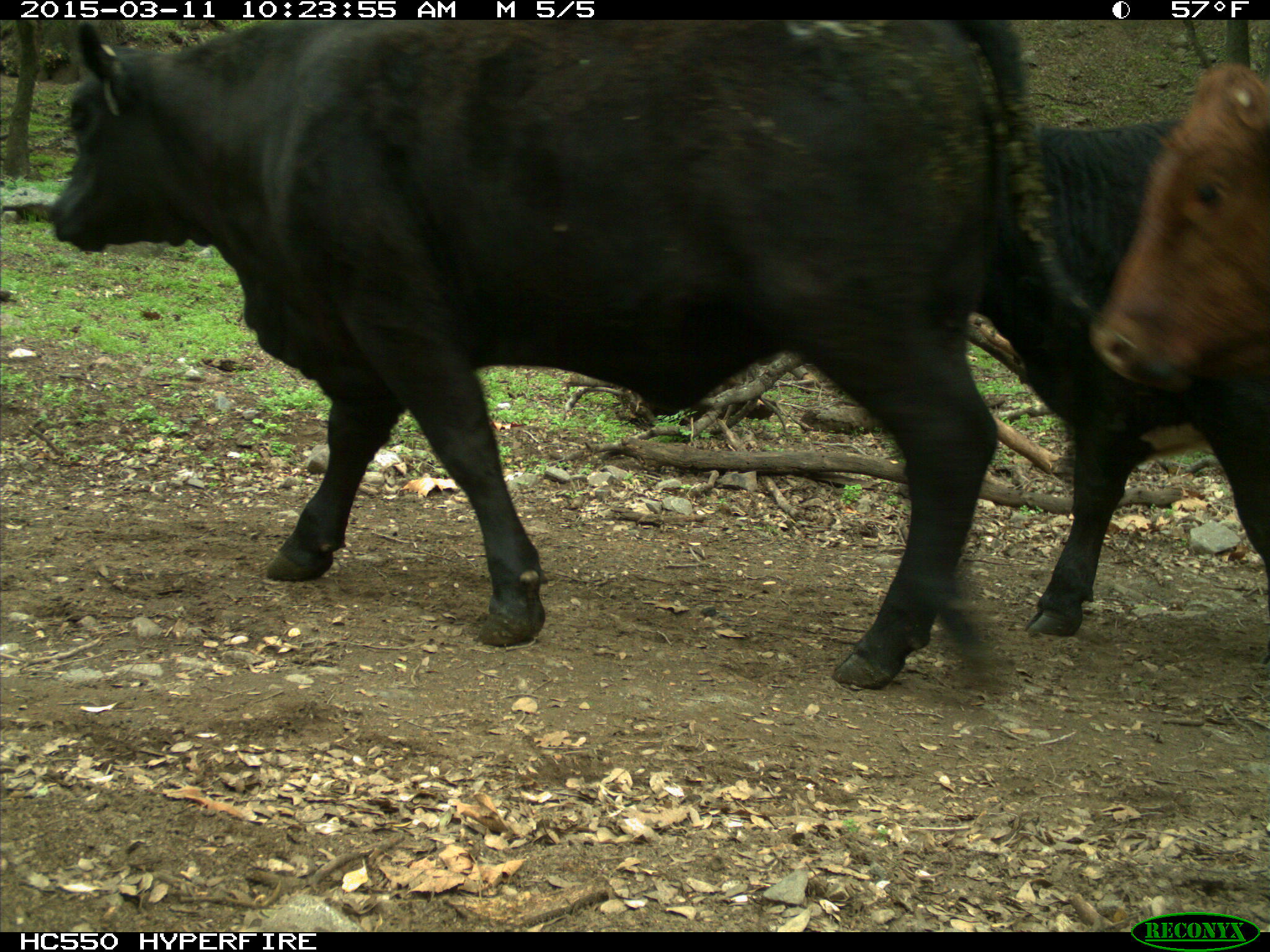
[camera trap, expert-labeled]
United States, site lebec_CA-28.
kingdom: Animalia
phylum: Chordata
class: Mammalia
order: Artiodactyla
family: Bovidae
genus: Bos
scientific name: Bos taurus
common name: domestic cow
Bos taurus (domestic cow).